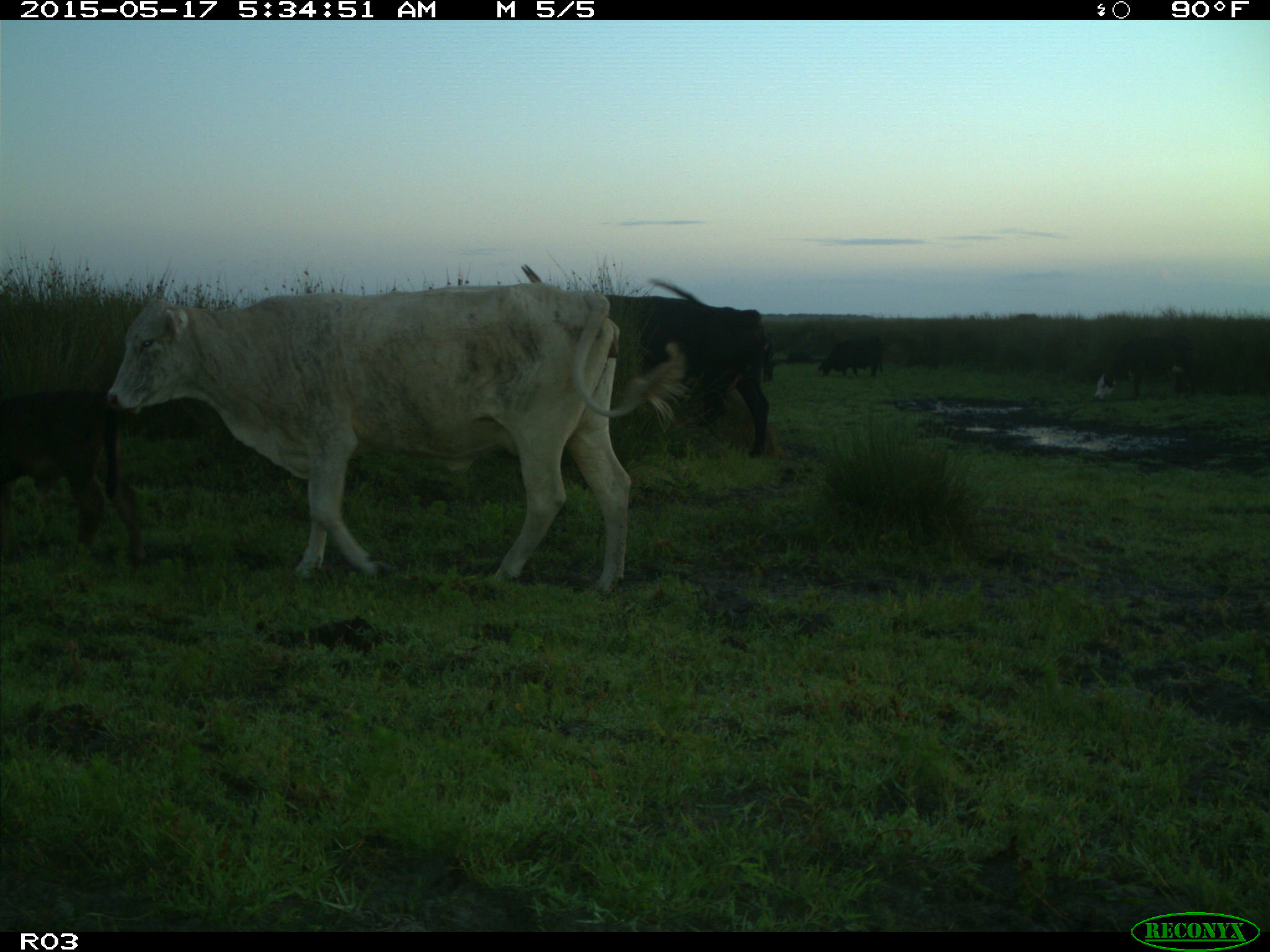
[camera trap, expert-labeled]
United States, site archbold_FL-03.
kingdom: Animalia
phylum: Chordata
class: Mammalia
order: Artiodactyla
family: Bovidae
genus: Bos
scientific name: Bos taurus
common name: domestic cow